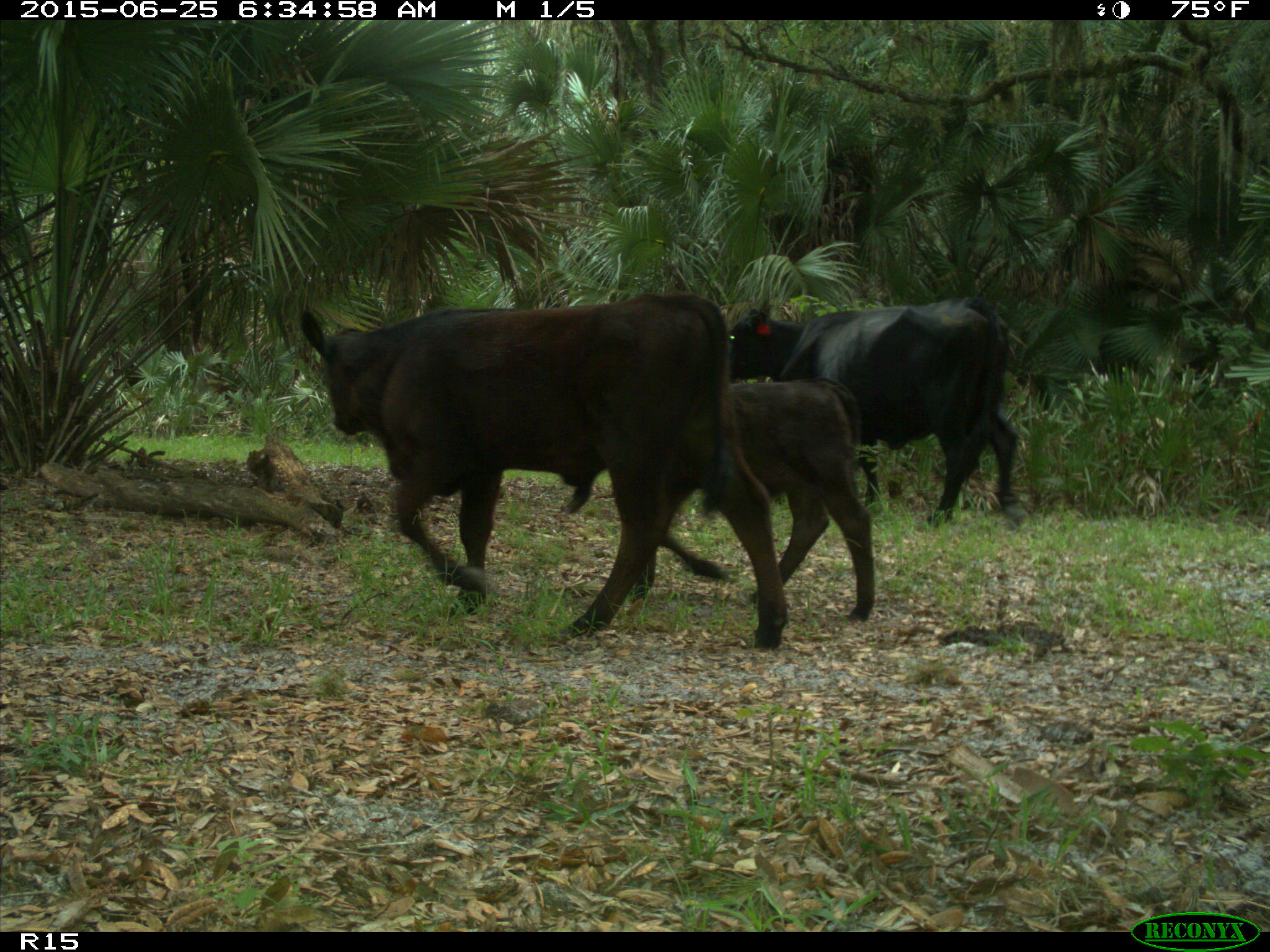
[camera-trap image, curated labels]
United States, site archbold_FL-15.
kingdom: Animalia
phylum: Chordata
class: Mammalia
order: Artiodactyla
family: Bovidae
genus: Bos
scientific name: Bos taurus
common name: domestic cow